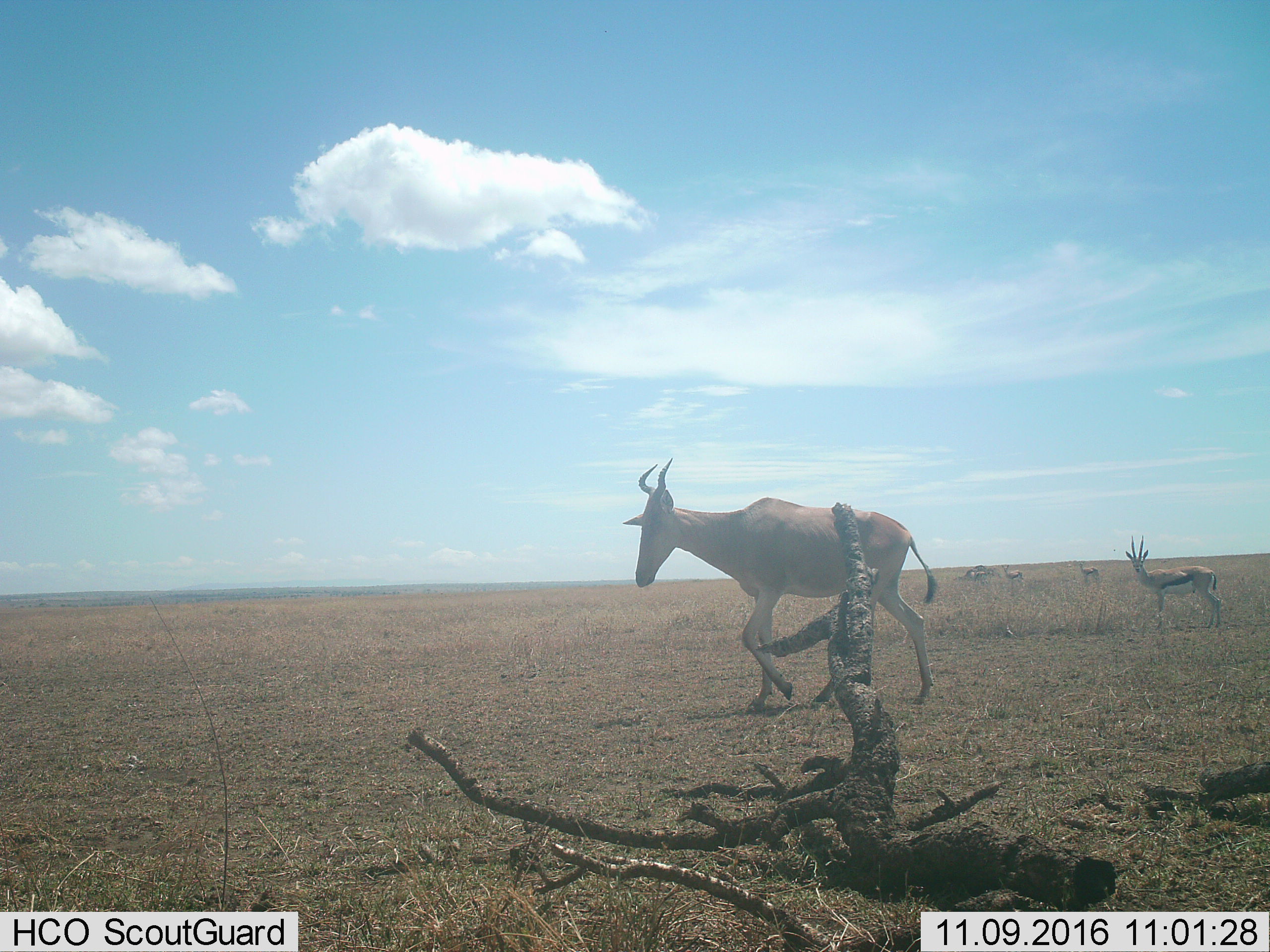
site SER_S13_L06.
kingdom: Animalia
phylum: Chordata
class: Mammalia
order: Artiodactyla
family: Bovidae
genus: Eudorcas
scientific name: Eudorcas thomsonii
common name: thomson's gazelle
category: gazellethomsons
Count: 3.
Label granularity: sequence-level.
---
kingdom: Animalia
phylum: Chordata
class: Mammalia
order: Artiodactyla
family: Bovidae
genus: Alcelaphus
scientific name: Alcelaphus buselaphus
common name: hartebeest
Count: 1.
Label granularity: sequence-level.